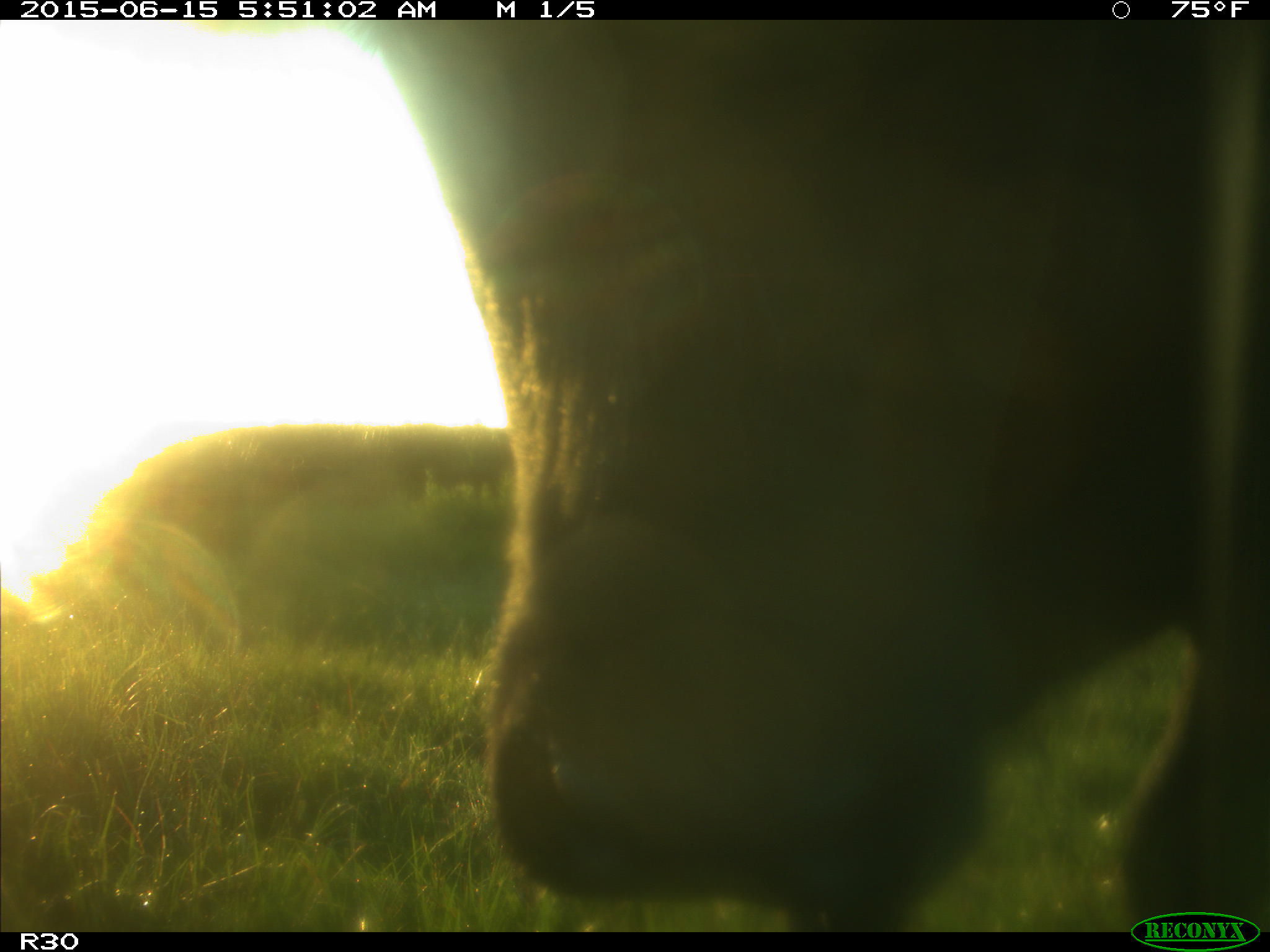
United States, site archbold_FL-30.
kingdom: Animalia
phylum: Chordata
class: Mammalia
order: Artiodactyla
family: Bovidae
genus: Bos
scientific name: Bos taurus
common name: domestic cow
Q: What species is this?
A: Bos taurus (domestic cow).